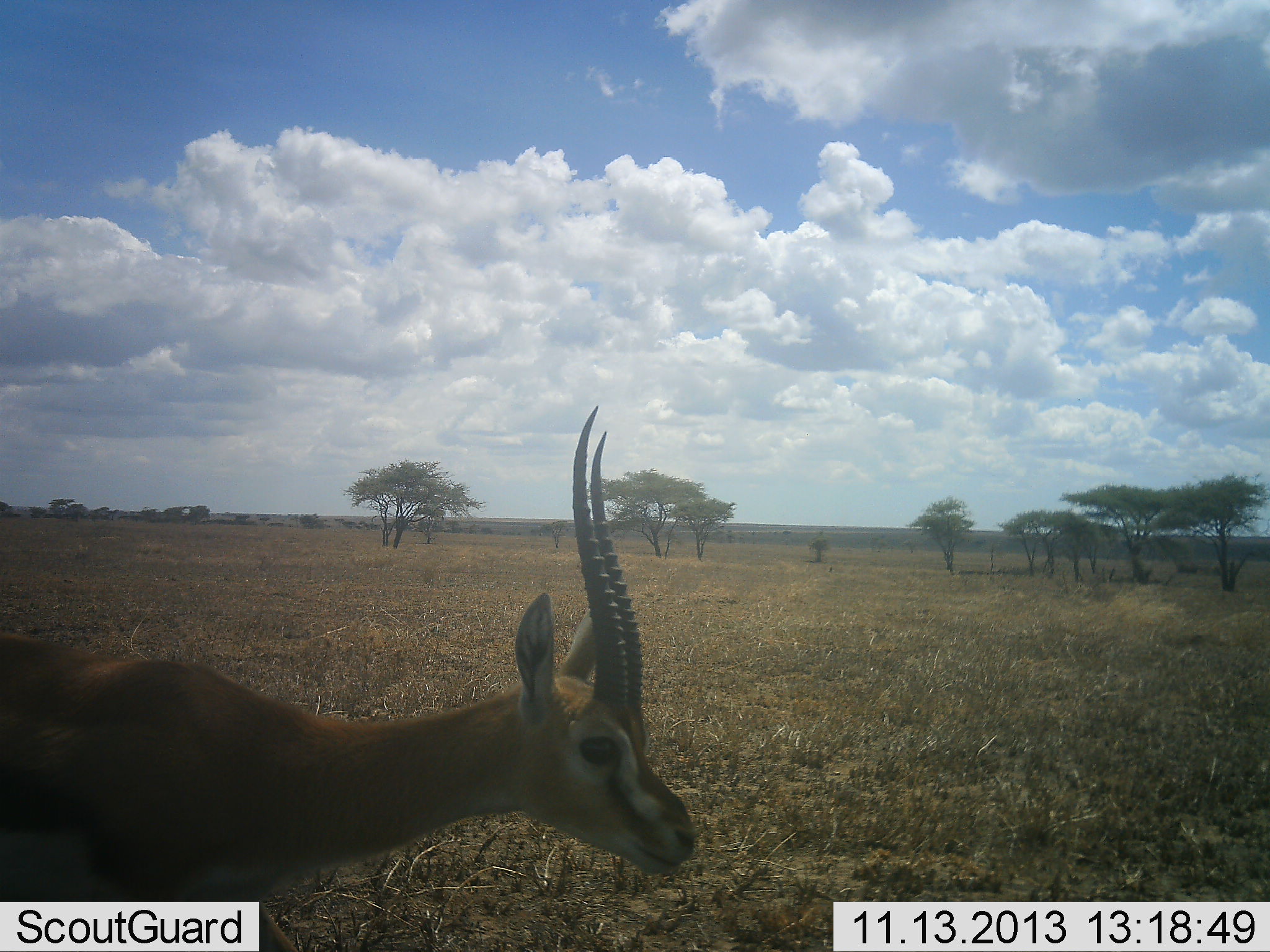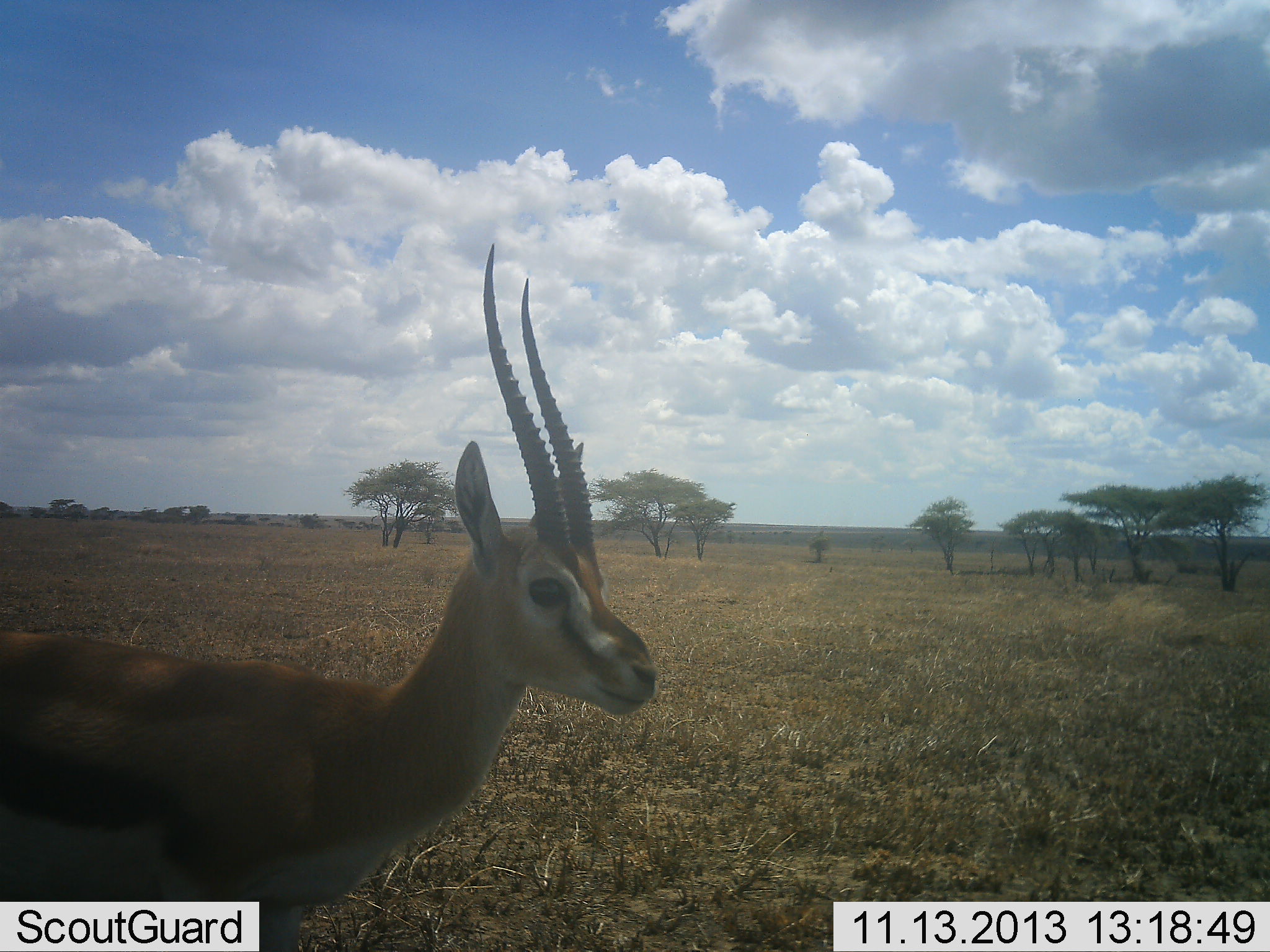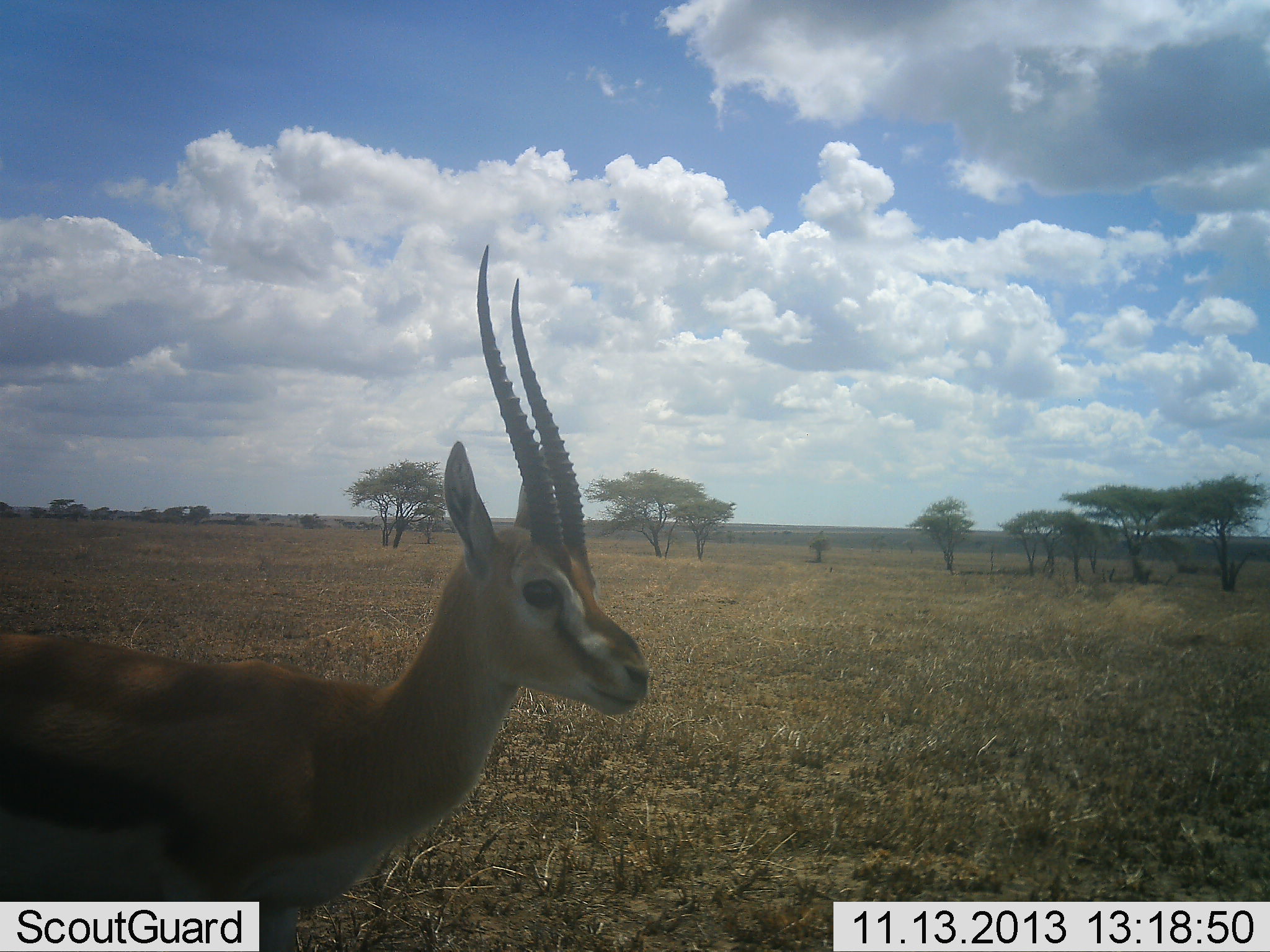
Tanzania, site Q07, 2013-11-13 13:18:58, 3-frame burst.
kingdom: Animalia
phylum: Chordata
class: Mammalia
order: Artiodactyla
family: Bovidae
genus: Eudorcas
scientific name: Eudorcas thomsonii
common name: thomson's gazelle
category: gazellethomsons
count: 1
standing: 90%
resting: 0%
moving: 20%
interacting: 10%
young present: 0%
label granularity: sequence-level